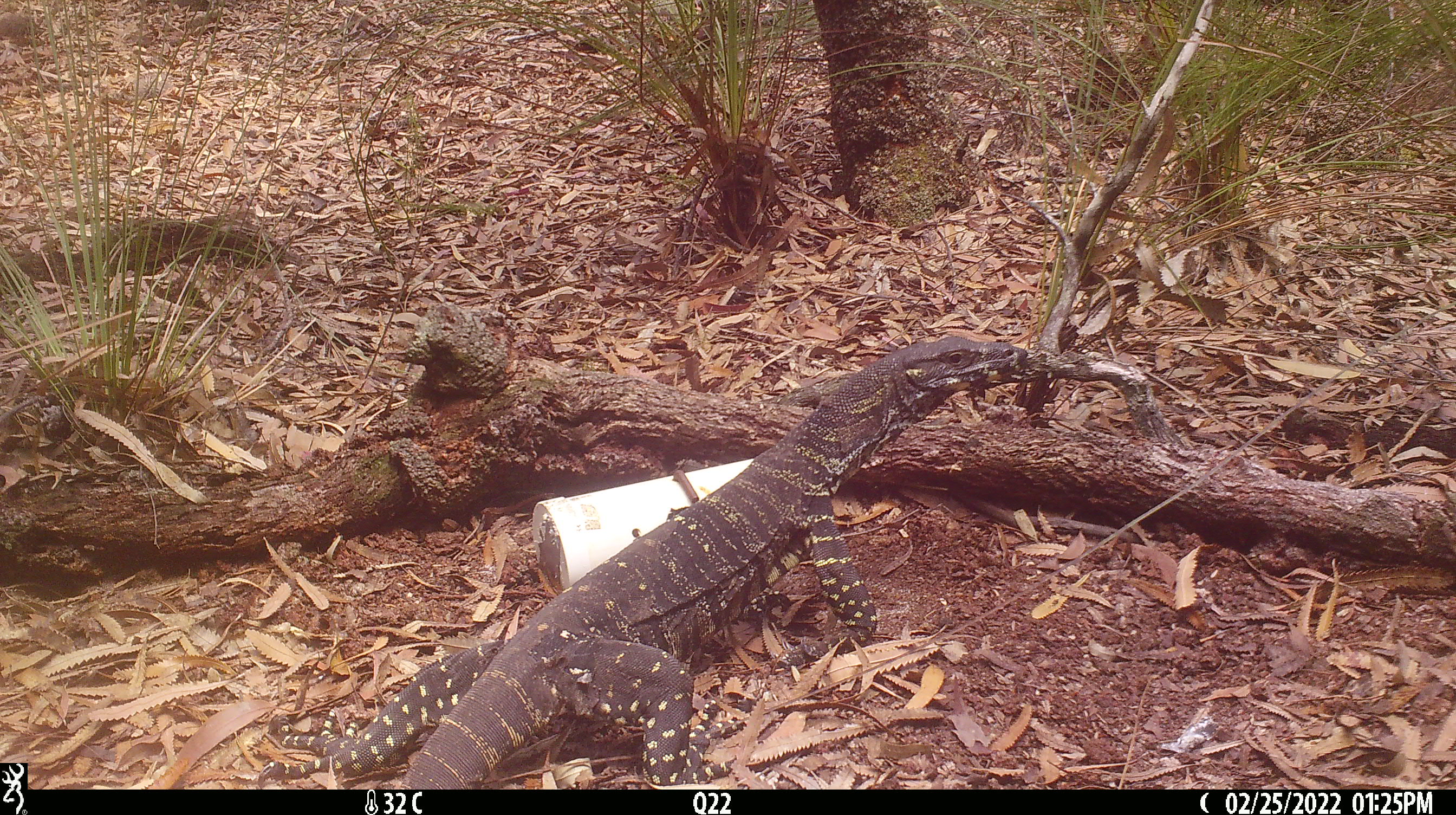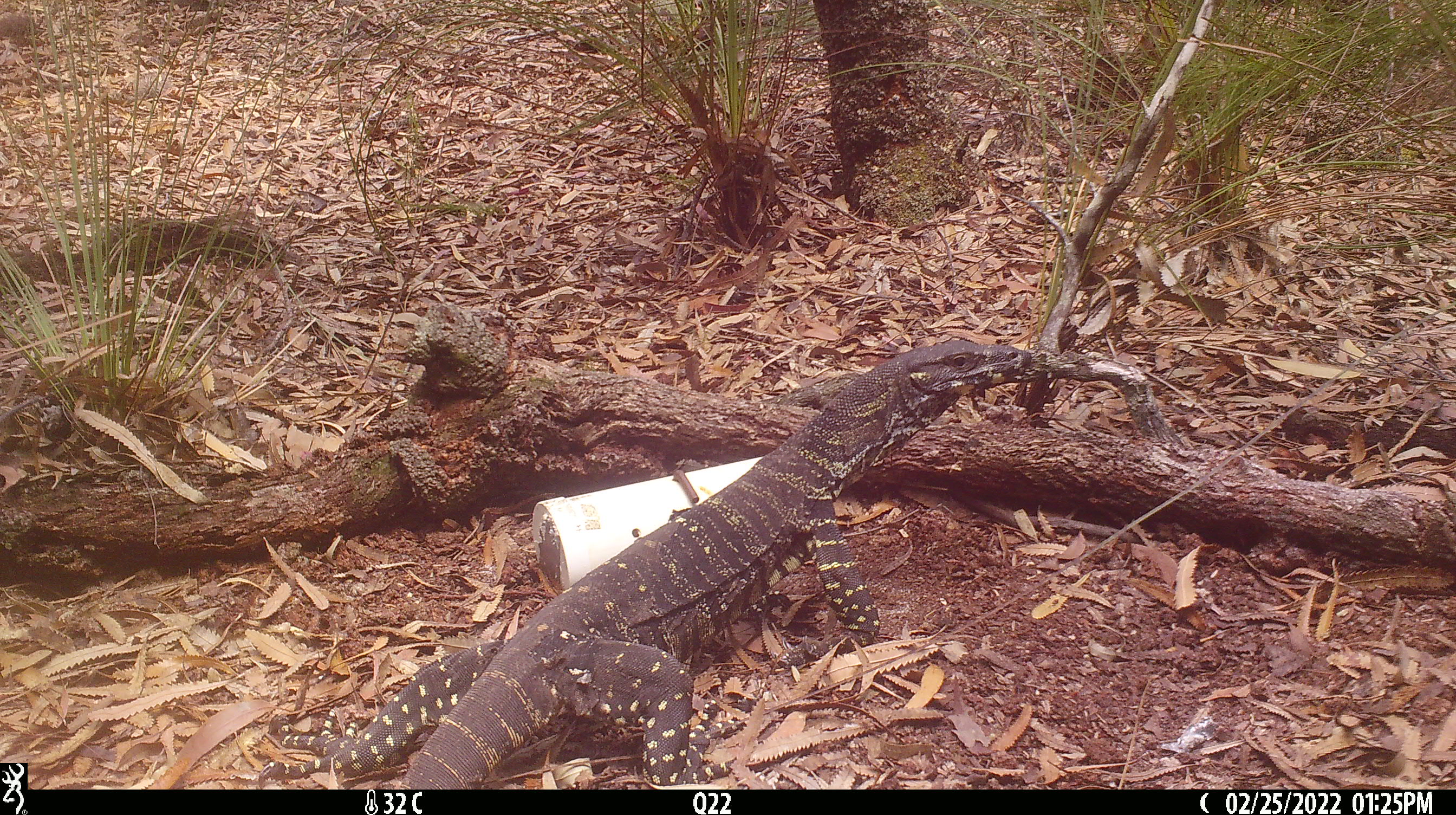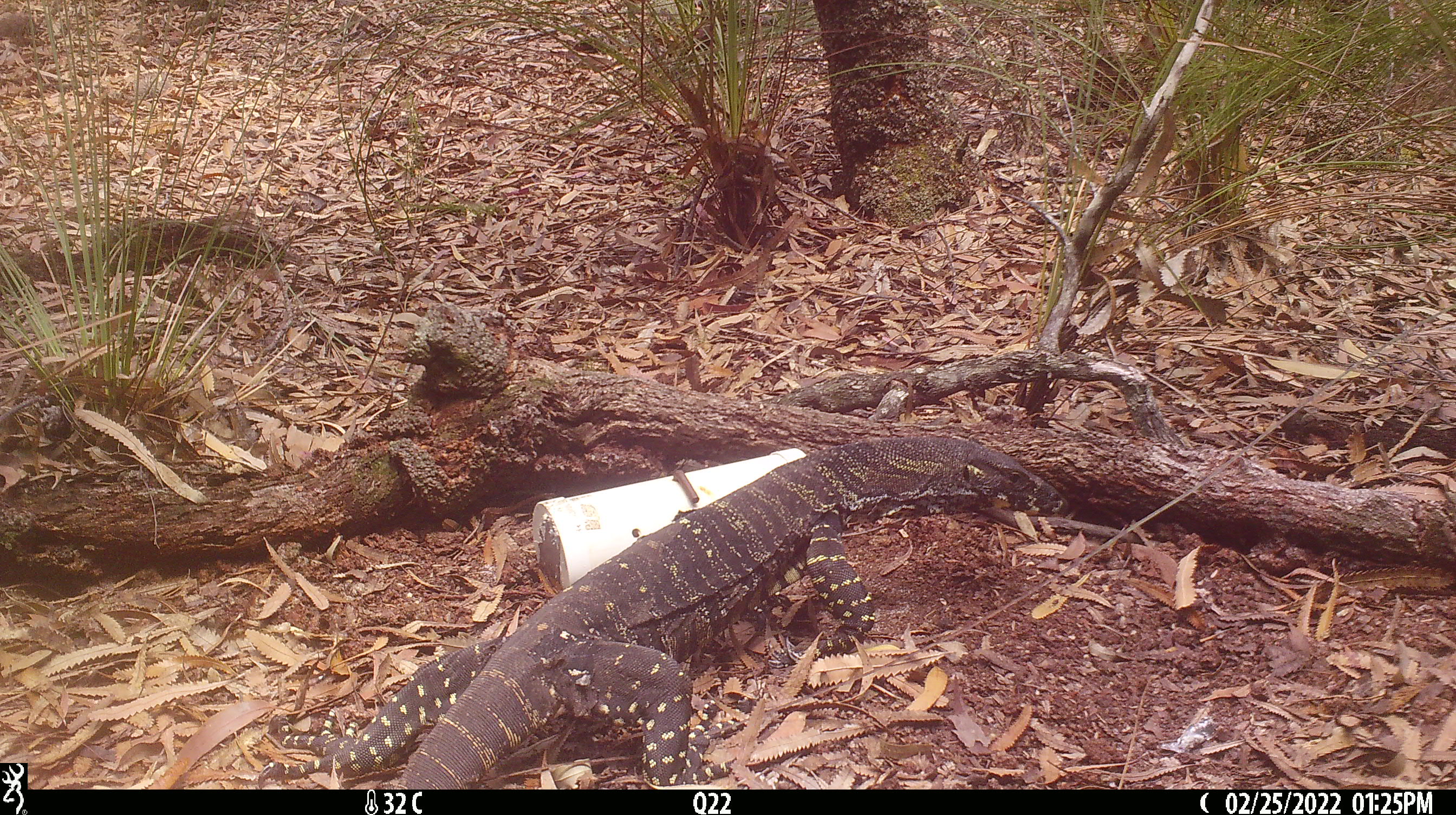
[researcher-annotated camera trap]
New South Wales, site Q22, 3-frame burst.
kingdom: Animalia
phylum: Chordata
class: Reptilia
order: Squamata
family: Varanidae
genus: Varanus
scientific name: Varanus varius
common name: lace monitor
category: goanna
Goanna (lace monitor) (Varanus varius).